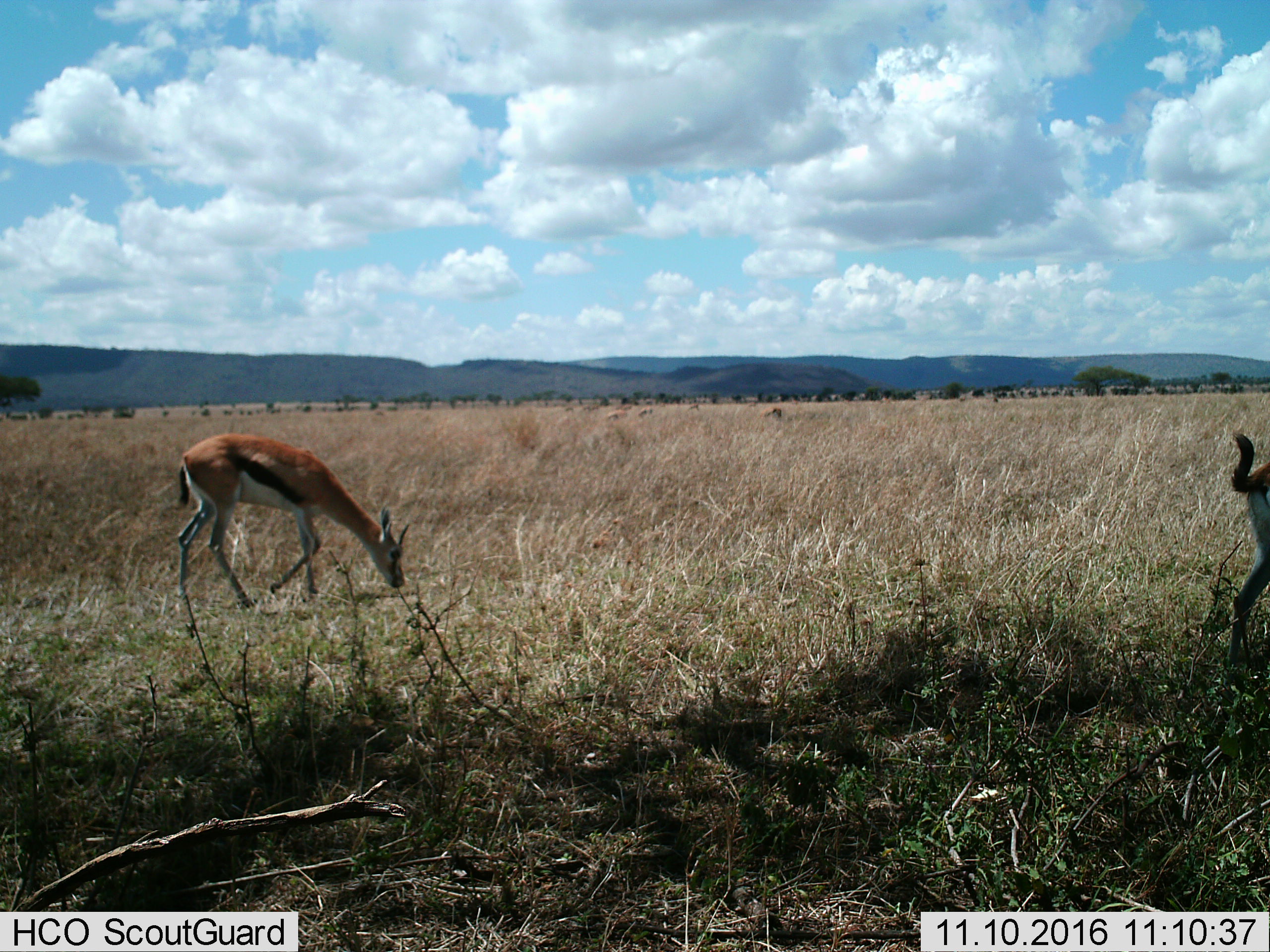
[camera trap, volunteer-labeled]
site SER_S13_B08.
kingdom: Animalia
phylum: Chordata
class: Mammalia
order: Artiodactyla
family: Bovidae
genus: Eudorcas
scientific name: Eudorcas thomsonii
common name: thomson's gazelle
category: gazellethomsons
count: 2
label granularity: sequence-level